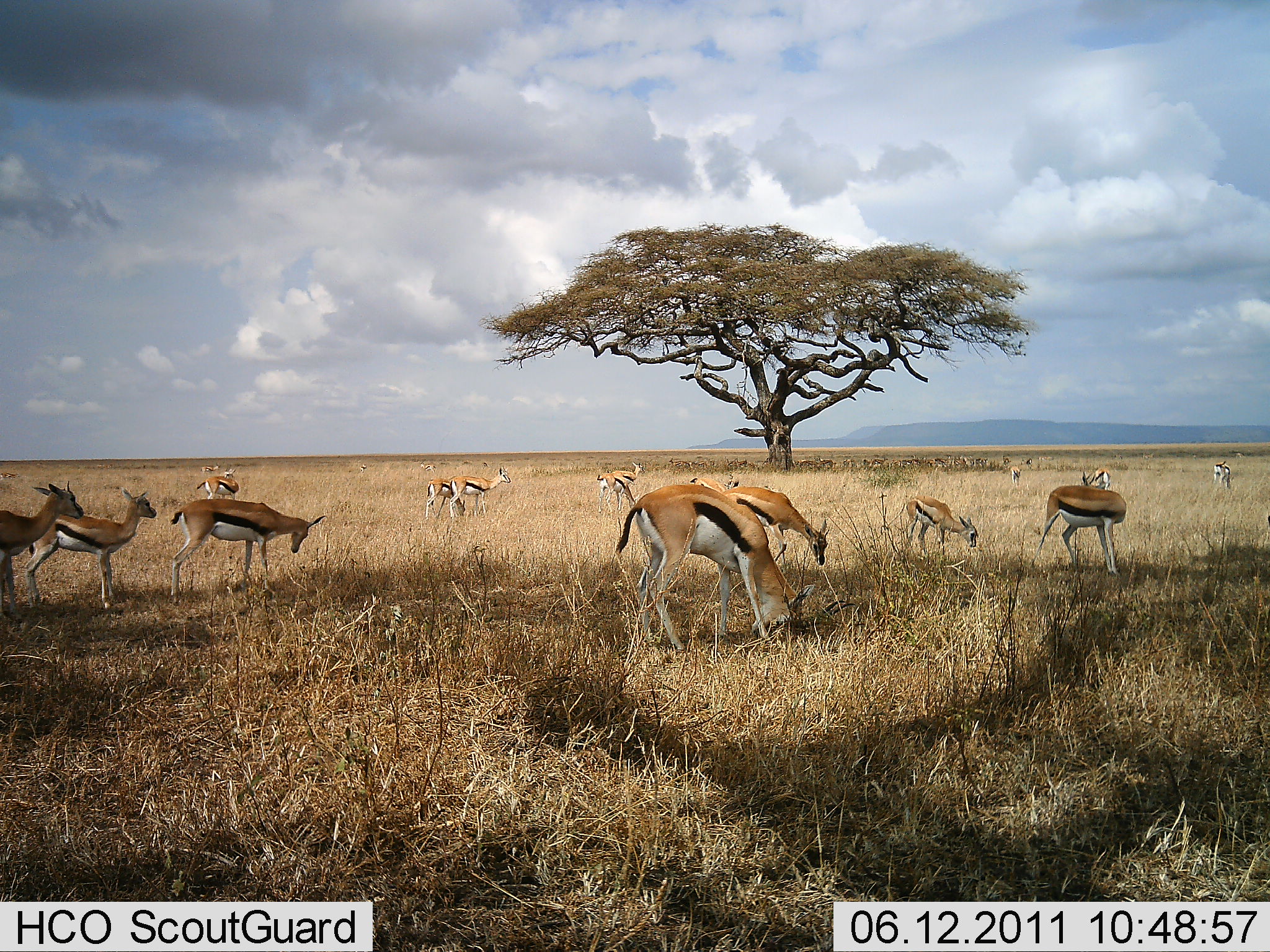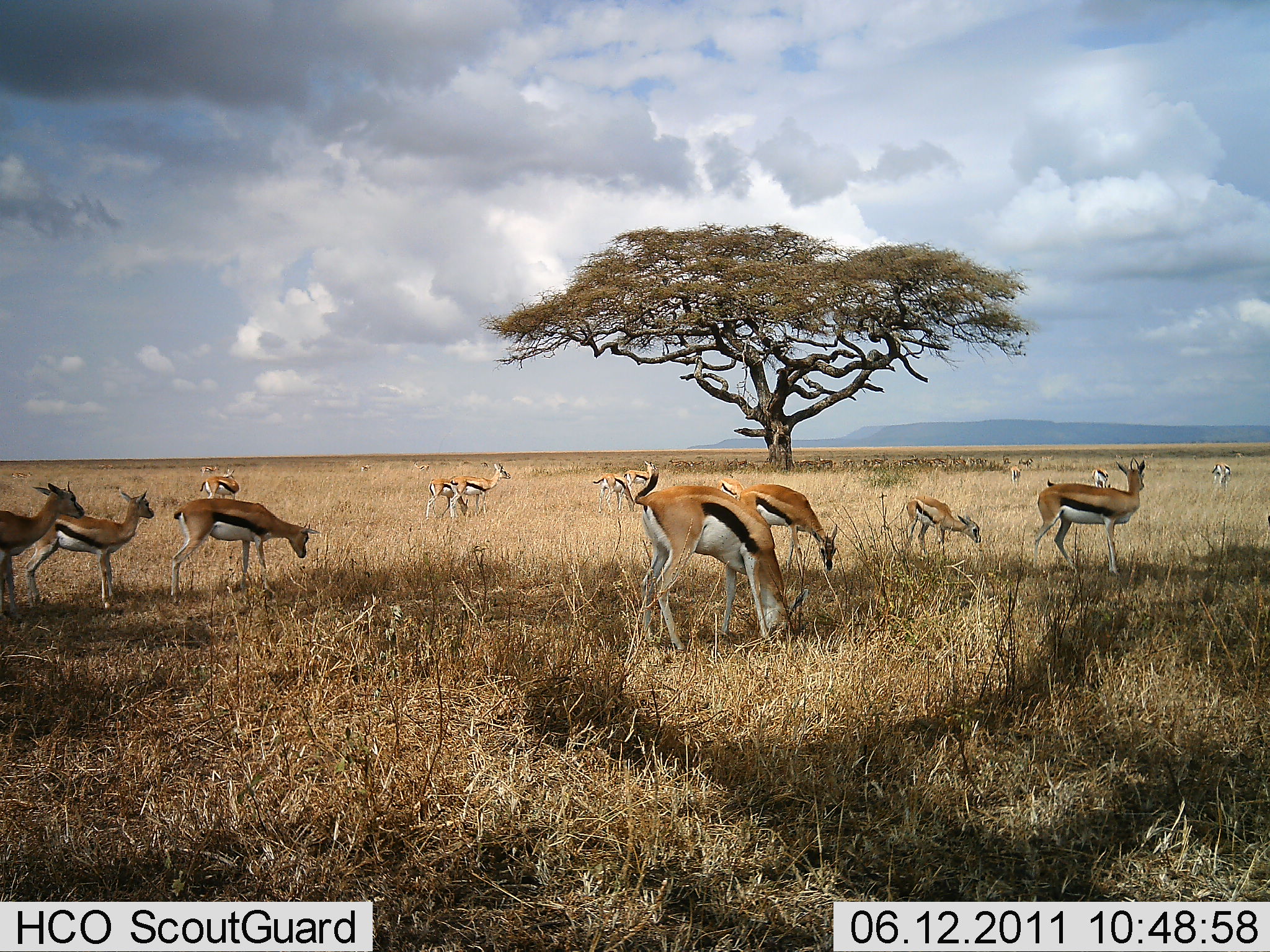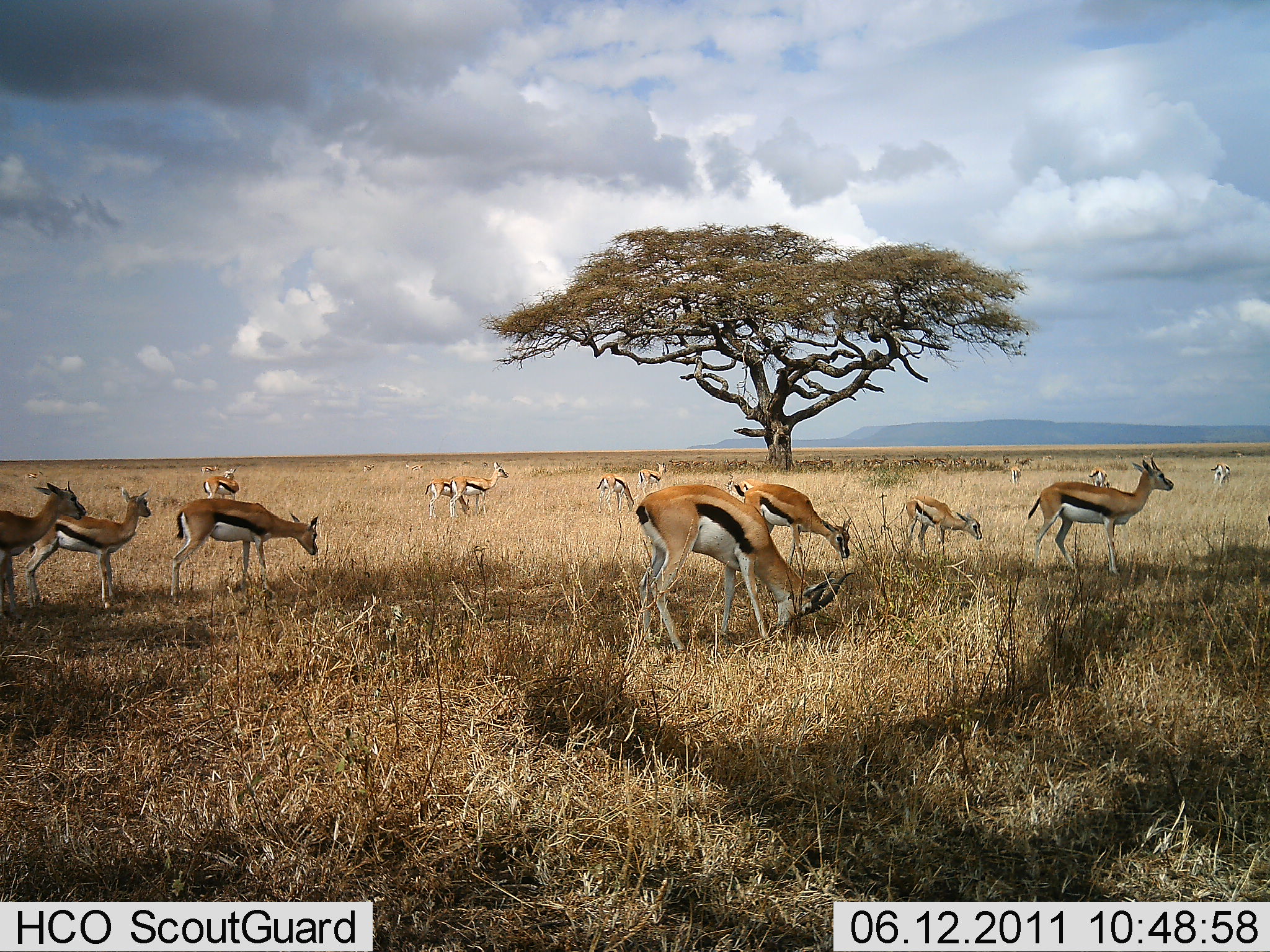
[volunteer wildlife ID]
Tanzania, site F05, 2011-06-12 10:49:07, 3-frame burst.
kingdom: Animalia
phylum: Chordata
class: Mammalia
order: Artiodactyla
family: Bovidae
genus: Eudorcas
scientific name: Eudorcas thomsonii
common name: thomson's gazelle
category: gazellethomsons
Gazellethomsons (thomson's gazelle) (Eudorcas thomsonii), count 11-50. Behavior (volunteer vote fractions): standing 64%, resting 9%, moving 27%, interacting 9%. Young present (vote fraction): 9%. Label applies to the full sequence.